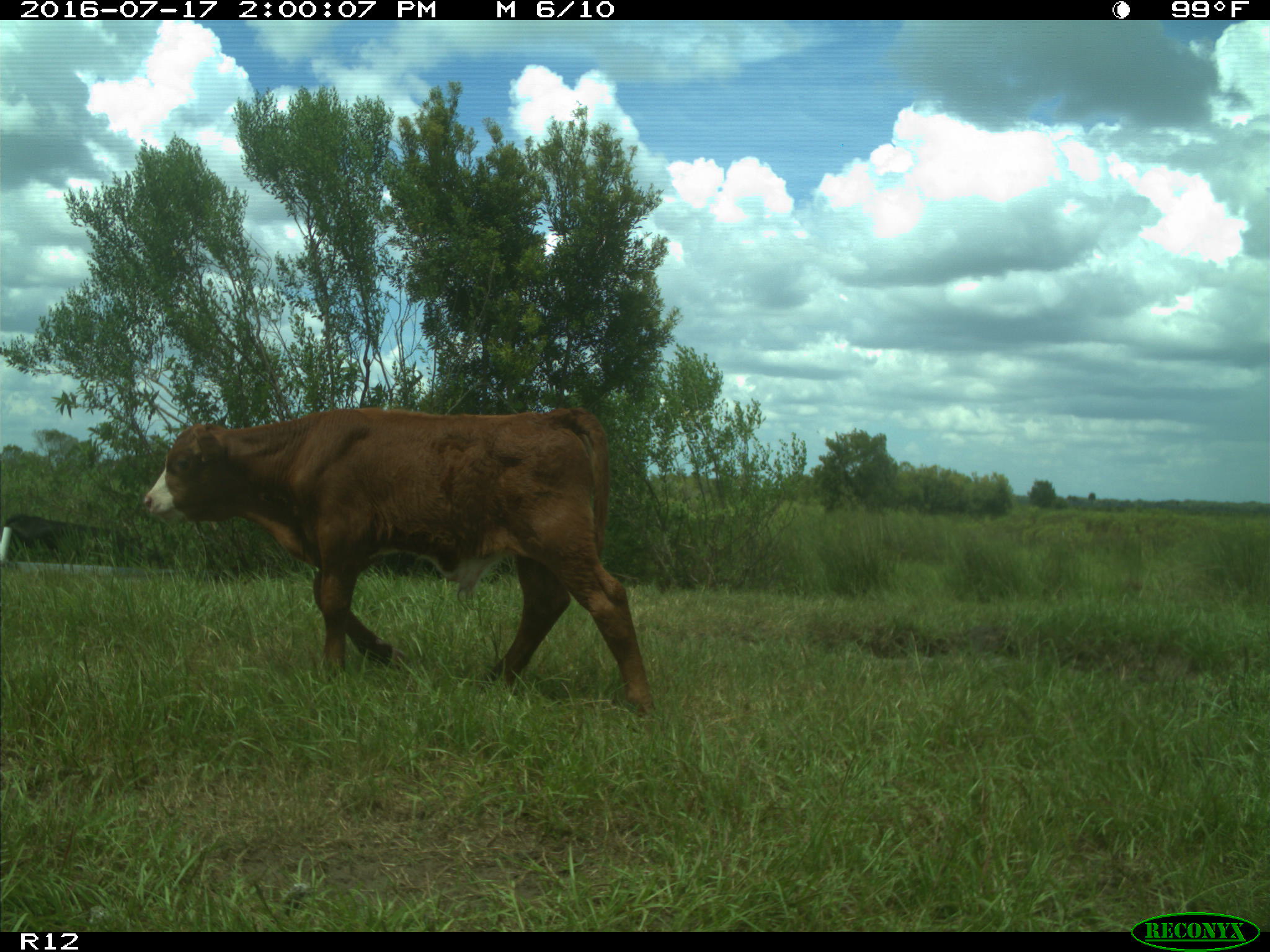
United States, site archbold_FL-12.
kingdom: Animalia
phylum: Chordata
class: Mammalia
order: Artiodactyla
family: Bovidae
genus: Bos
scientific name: Bos taurus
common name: domestic cow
Bos taurus (domestic cow).